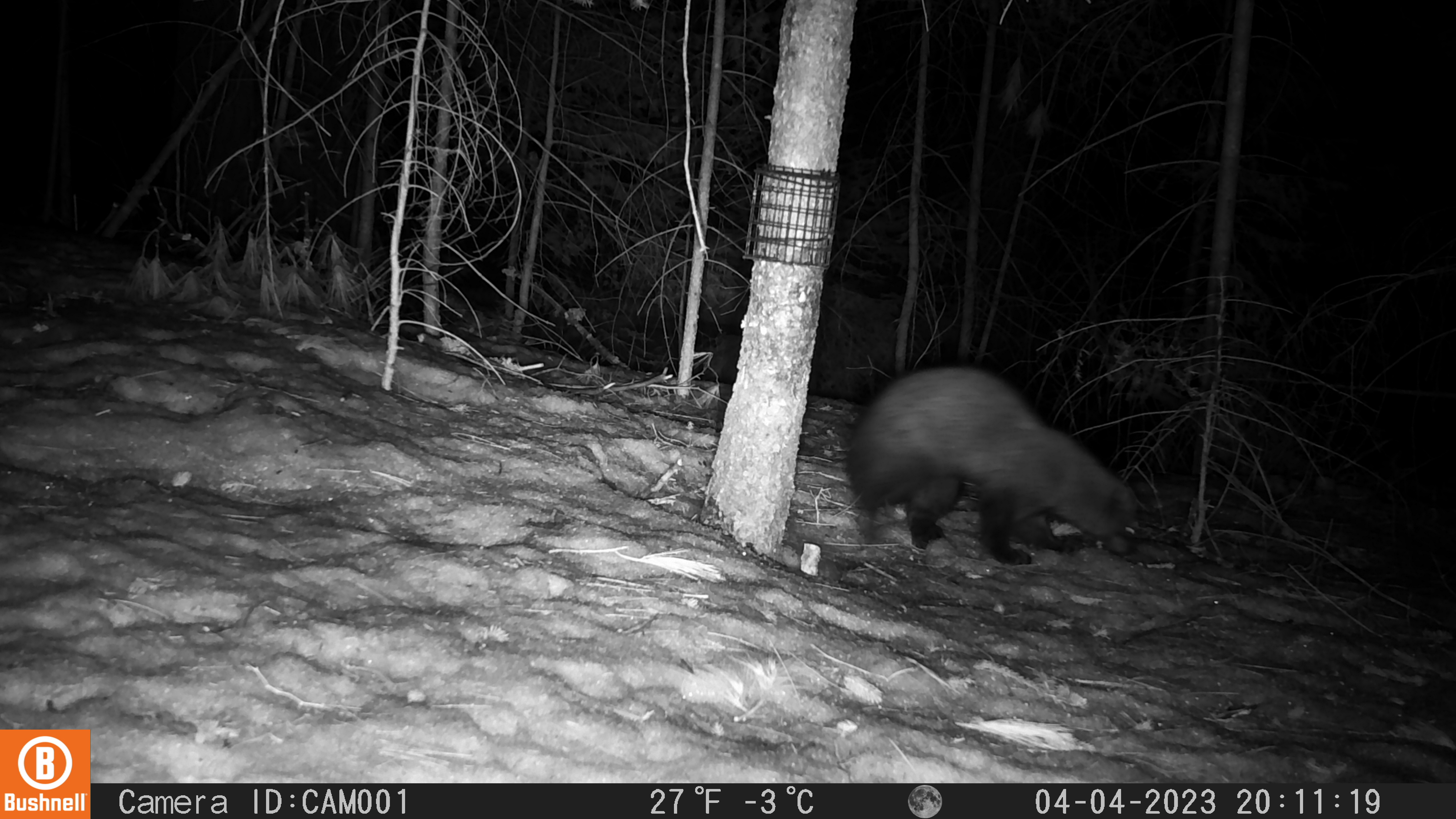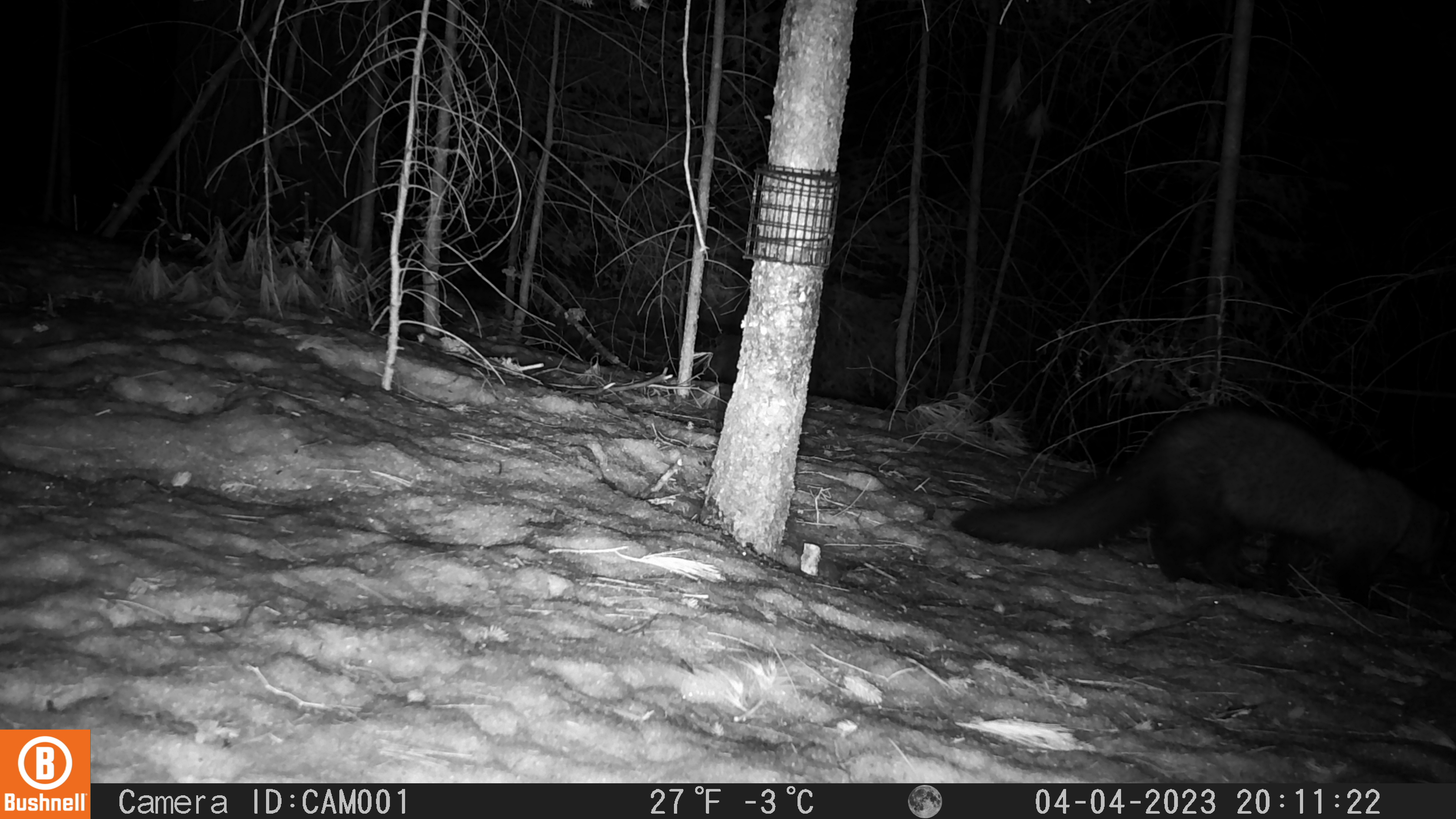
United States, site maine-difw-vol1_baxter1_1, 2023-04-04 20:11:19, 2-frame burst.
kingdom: Animalia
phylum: Chordata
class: Mammalia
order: Carnivora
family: Mustelidae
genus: Pekania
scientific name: Pekania pennanti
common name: fisher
Fisher (Pekania pennanti).